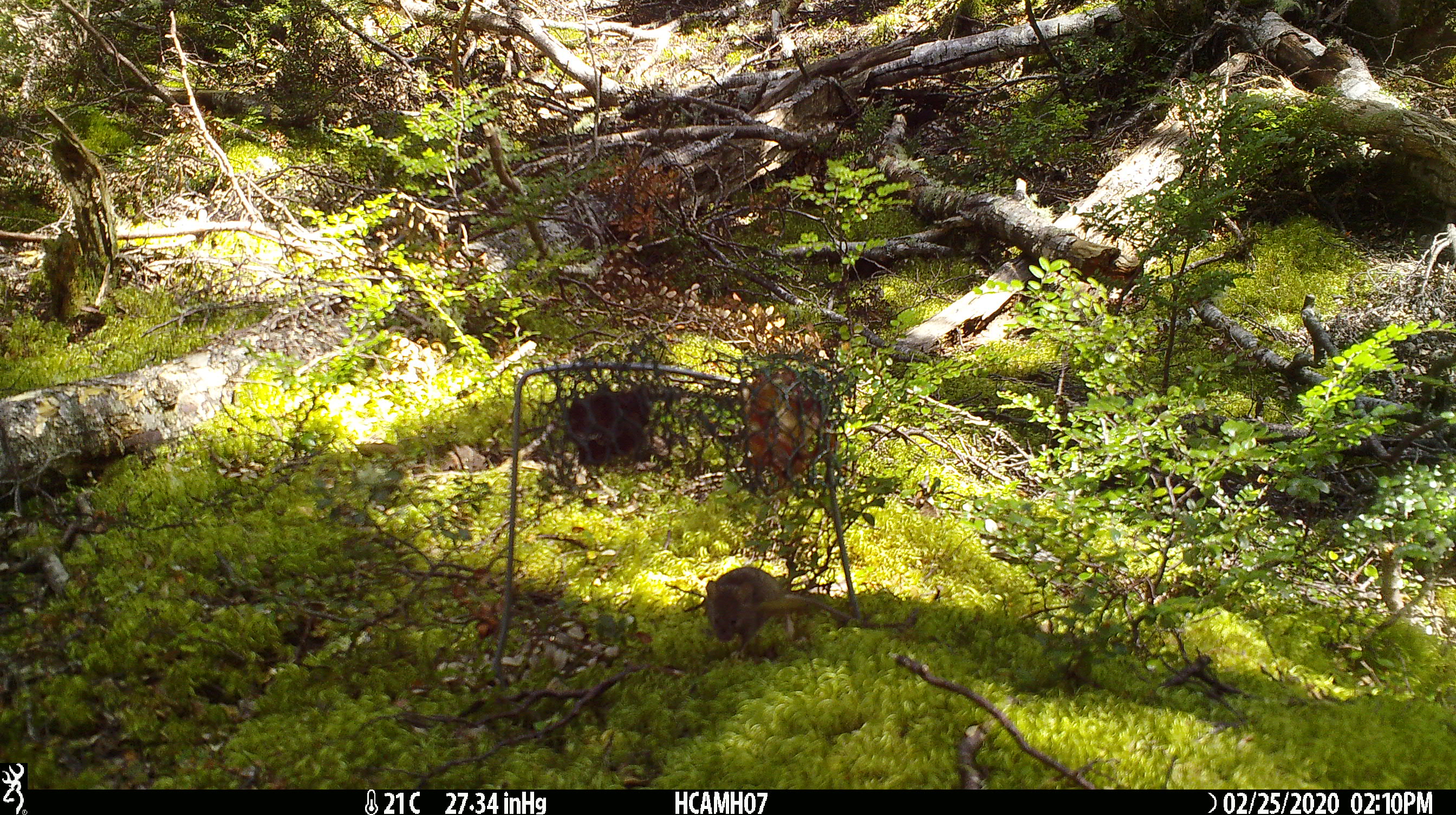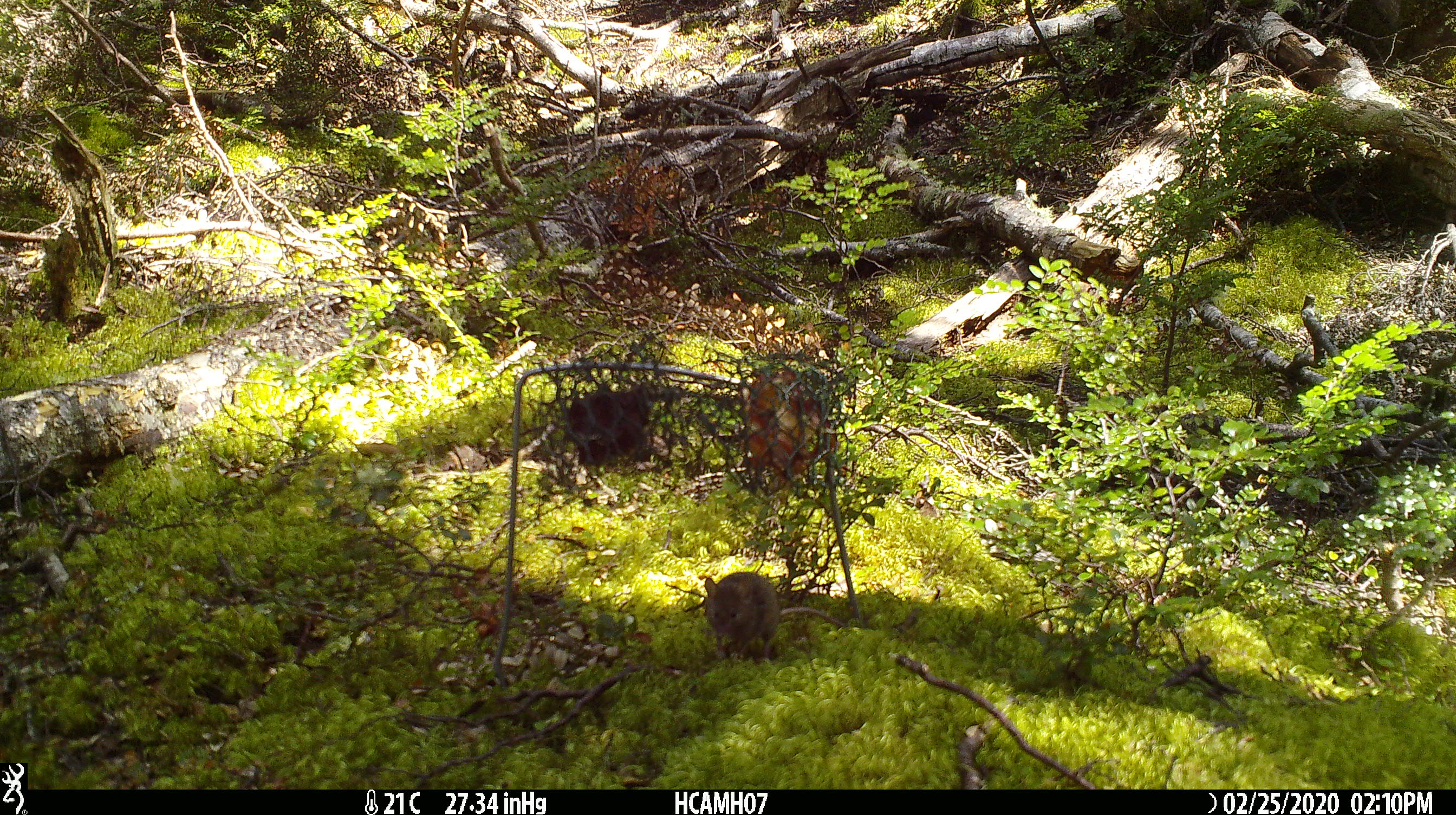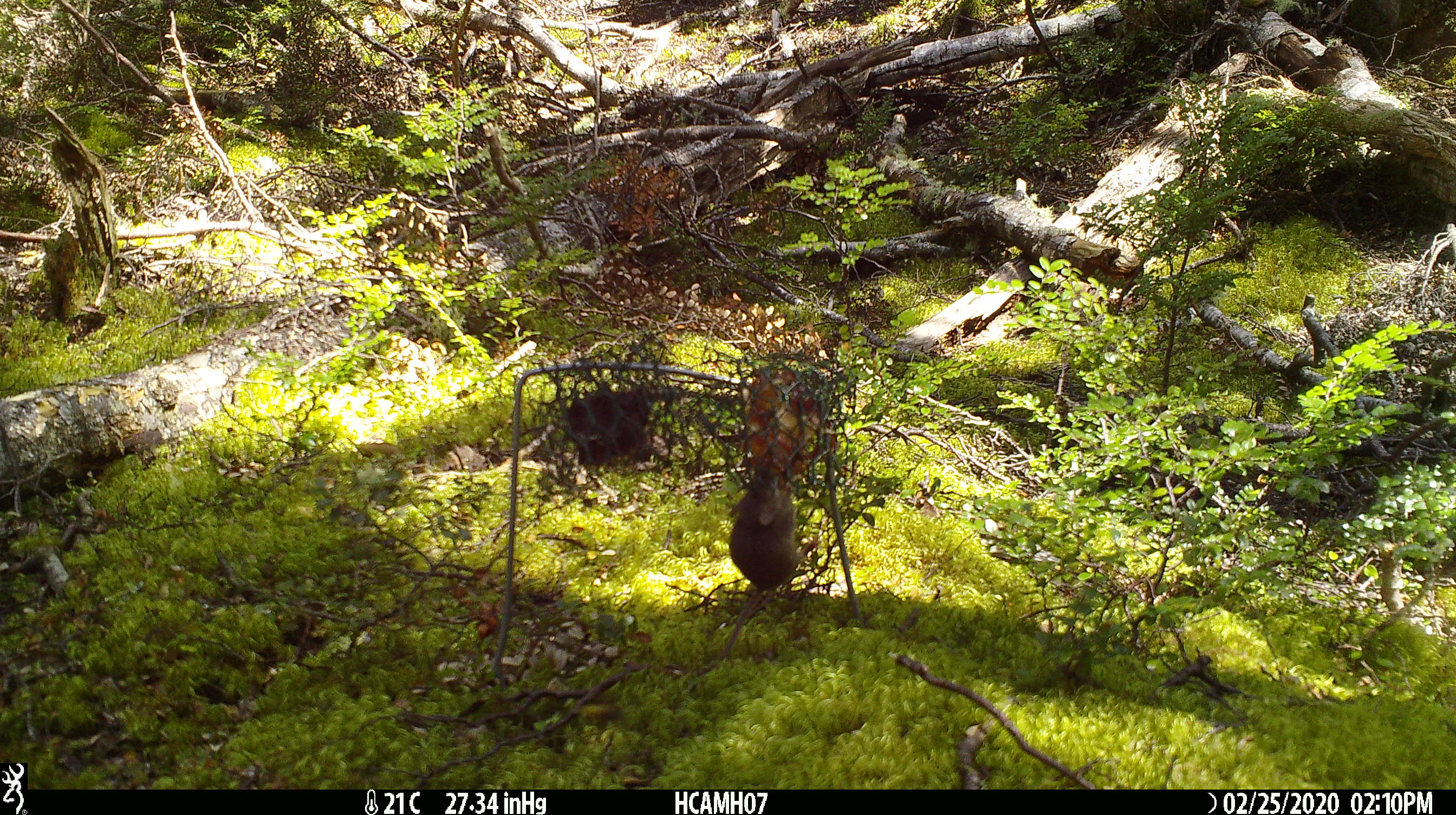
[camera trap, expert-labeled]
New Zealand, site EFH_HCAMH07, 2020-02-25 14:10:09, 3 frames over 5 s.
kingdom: Animalia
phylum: Chordata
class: Mammalia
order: Rodentia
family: Muridae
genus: Mus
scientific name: Mus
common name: mouse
Mouse (Mus).